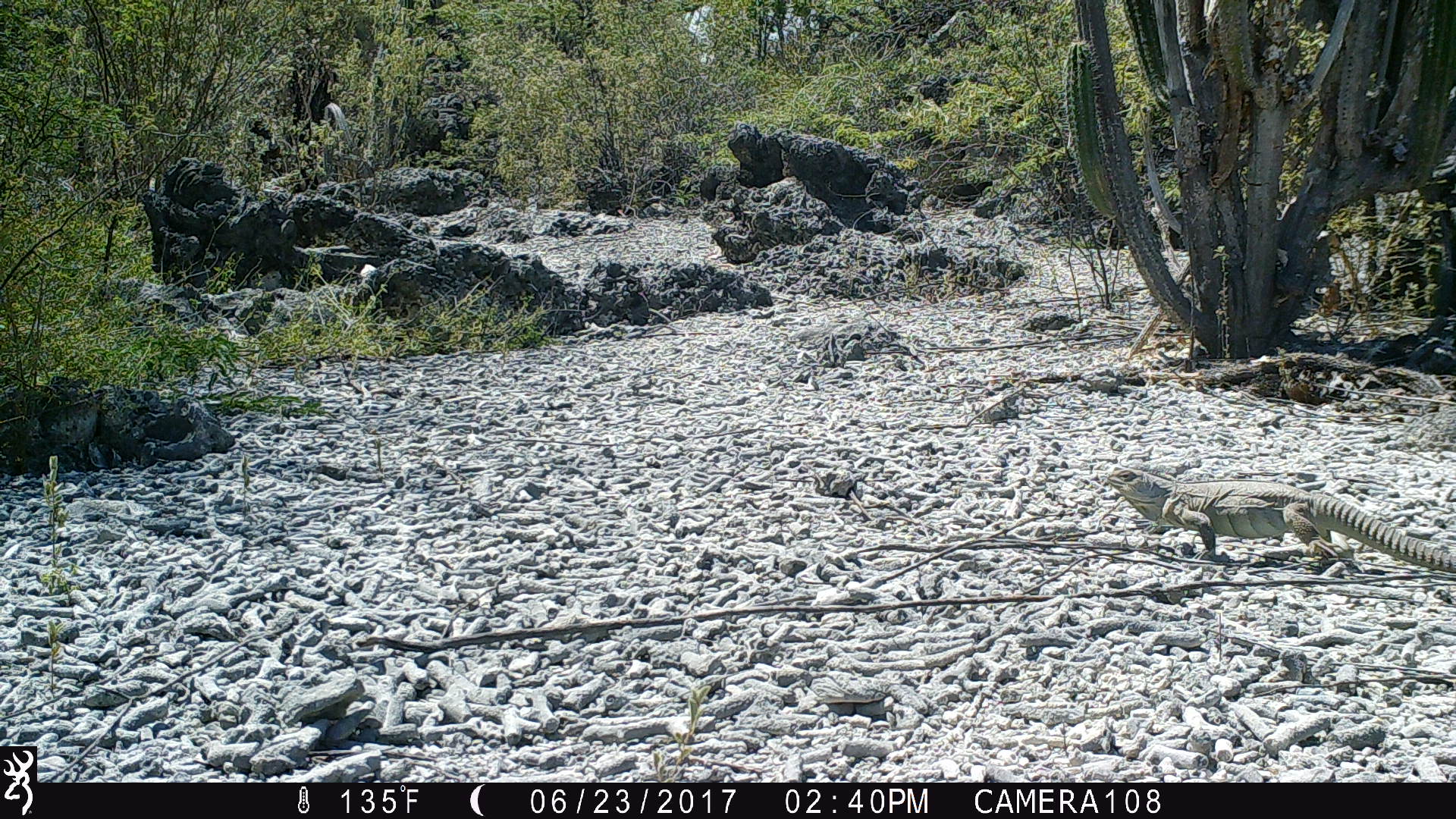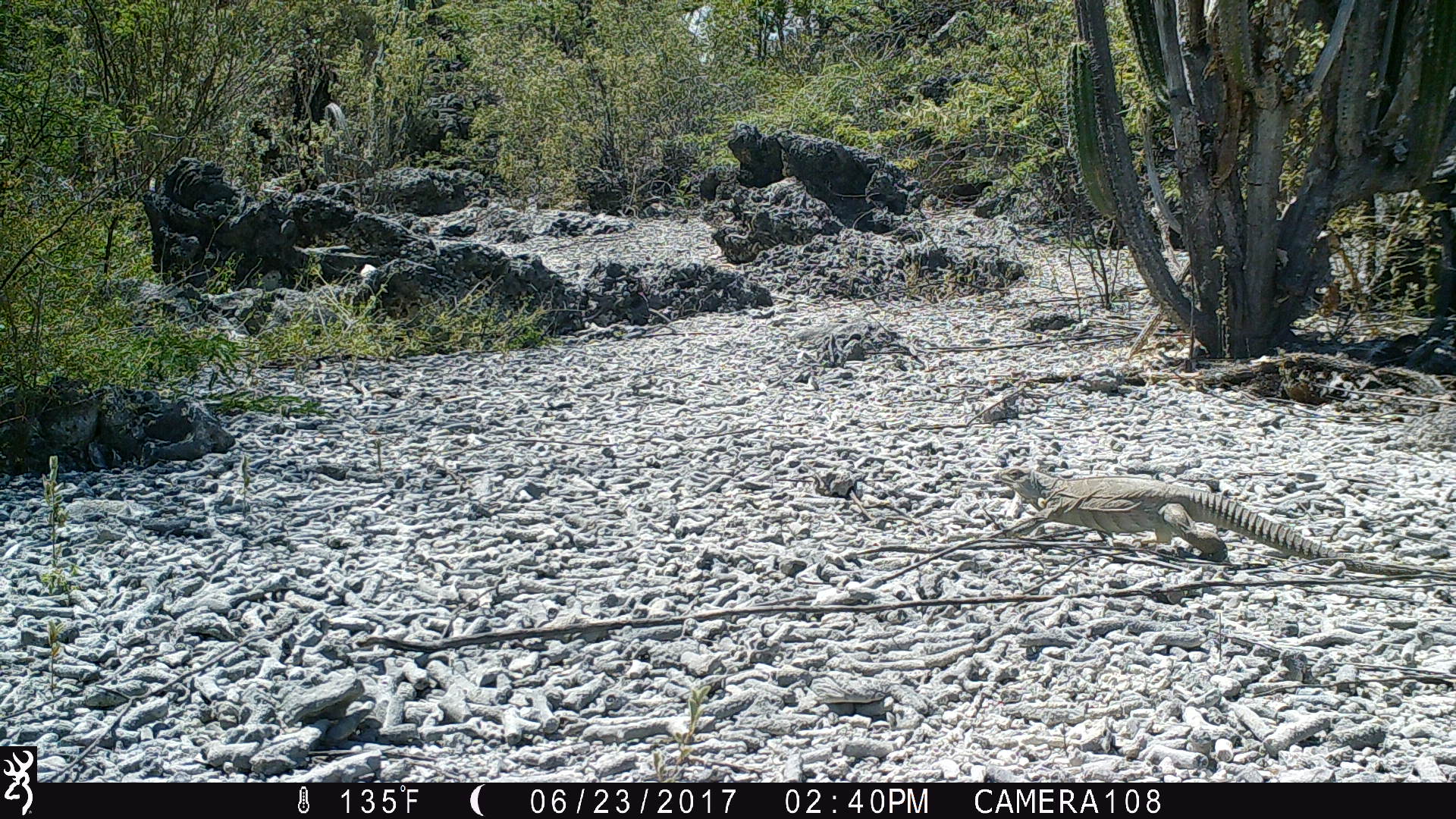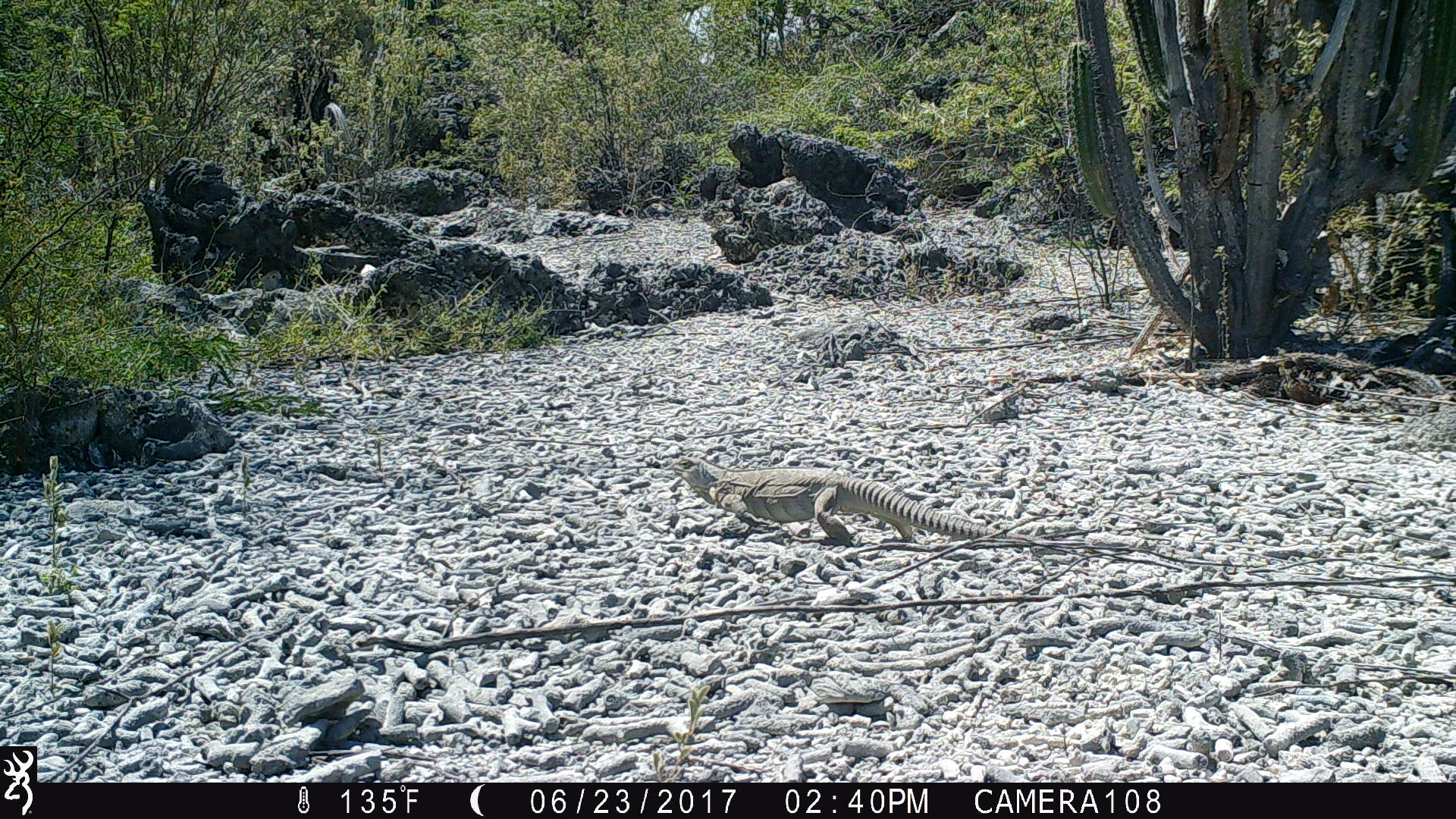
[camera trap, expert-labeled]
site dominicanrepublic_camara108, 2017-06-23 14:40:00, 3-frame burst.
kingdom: Animalia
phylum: Chordata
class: Reptilia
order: Squamata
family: Iguanidae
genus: Iguana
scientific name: Iguana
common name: typical iguanas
Iguana (typical iguanas).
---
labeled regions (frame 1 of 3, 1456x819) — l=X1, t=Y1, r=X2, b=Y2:
iguana: l=1099, t=463, r=1456, b=582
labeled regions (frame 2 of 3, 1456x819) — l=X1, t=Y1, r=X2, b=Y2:
iguana: l=988, t=458, r=1456, b=584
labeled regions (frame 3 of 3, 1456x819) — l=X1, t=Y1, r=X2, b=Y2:
iguana: l=656, t=447, r=1054, b=557